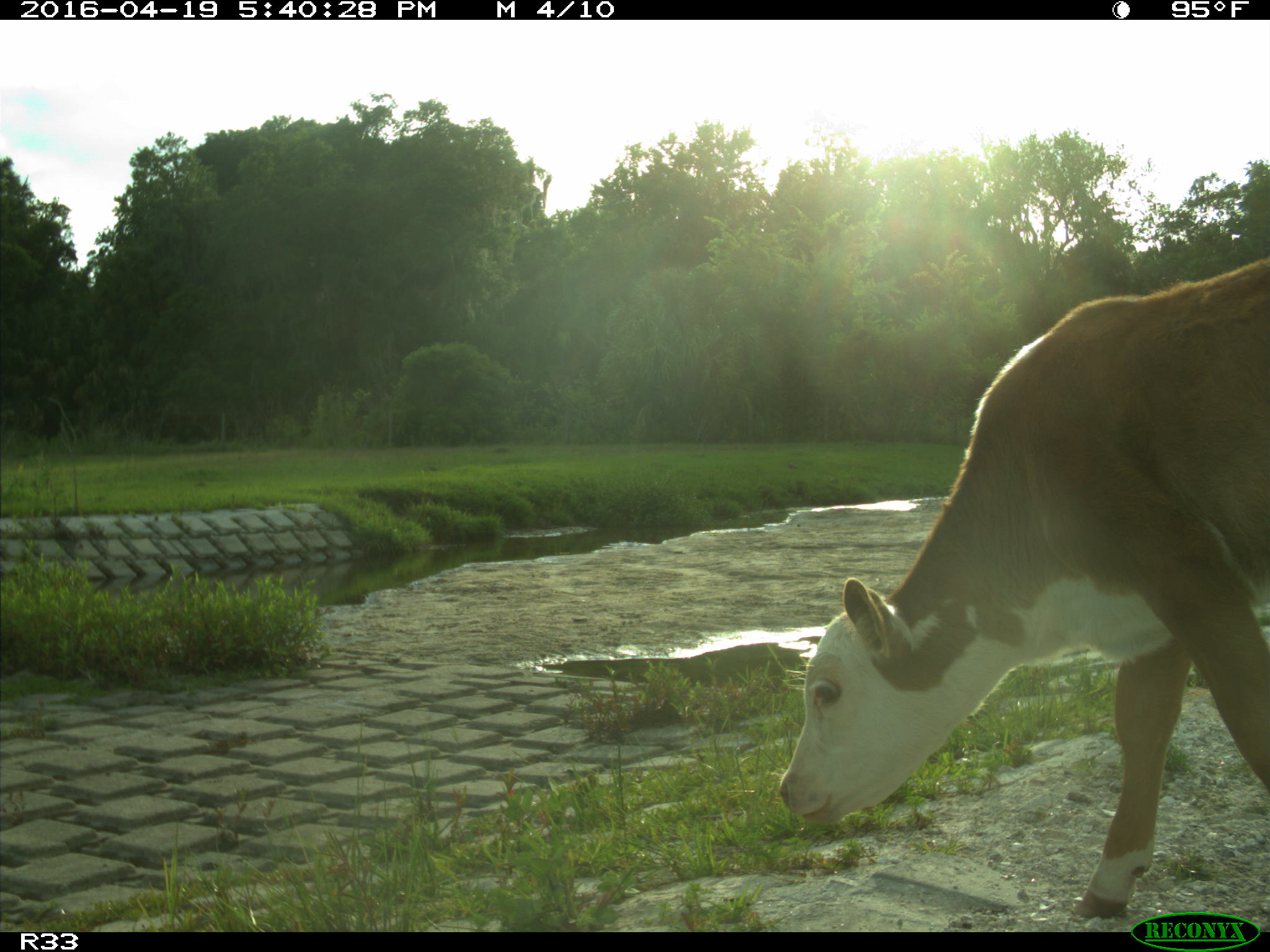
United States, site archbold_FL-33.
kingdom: Animalia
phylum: Chordata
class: Mammalia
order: Artiodactyla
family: Bovidae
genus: Bos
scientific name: Bos taurus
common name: domestic cow